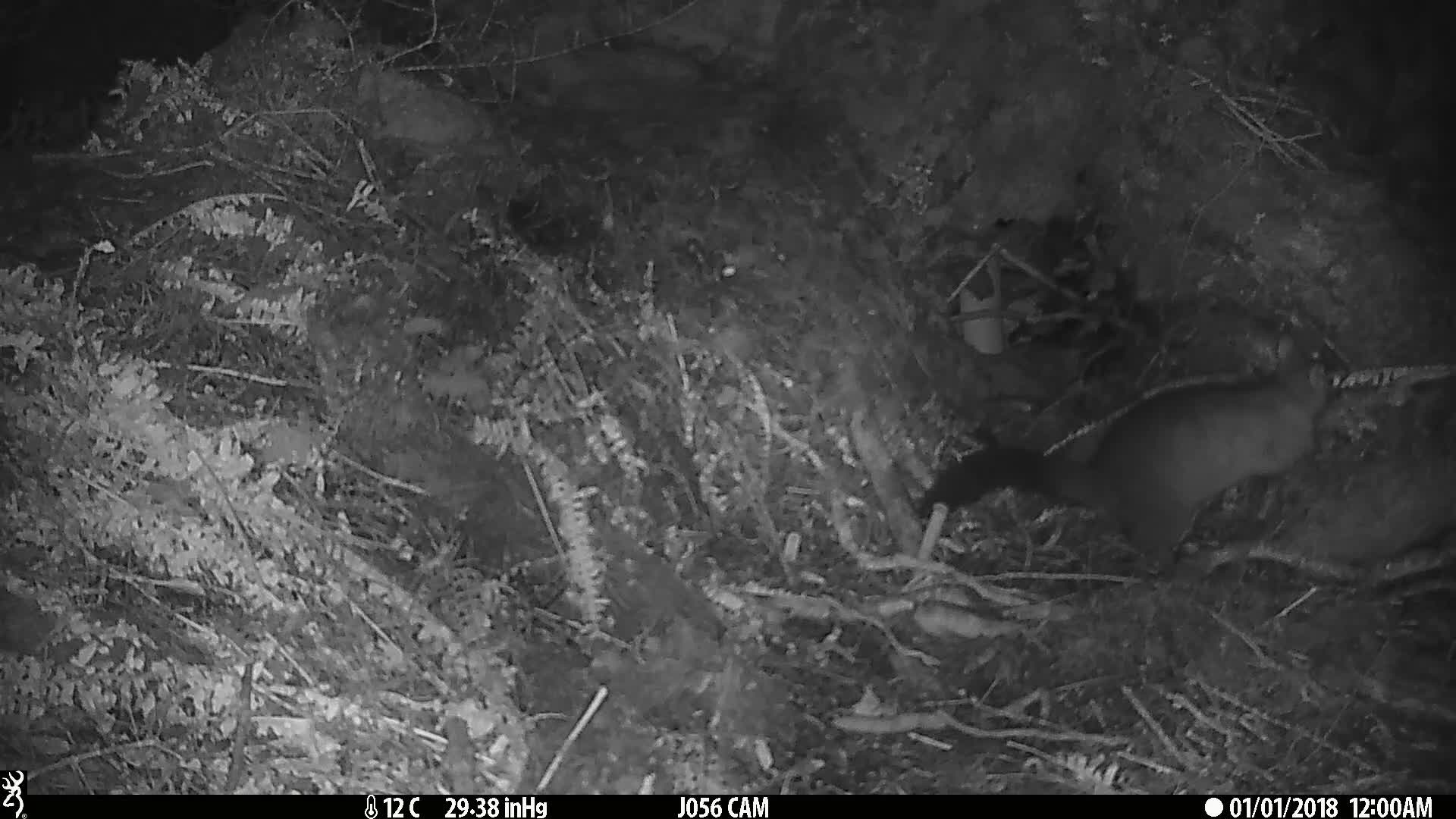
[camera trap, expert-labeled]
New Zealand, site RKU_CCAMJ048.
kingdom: Animalia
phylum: Chordata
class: Mammalia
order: Diprotodontia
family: Phalangeridae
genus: Trichosurus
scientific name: Trichosurus vulpecula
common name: common brushtail possum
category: possum